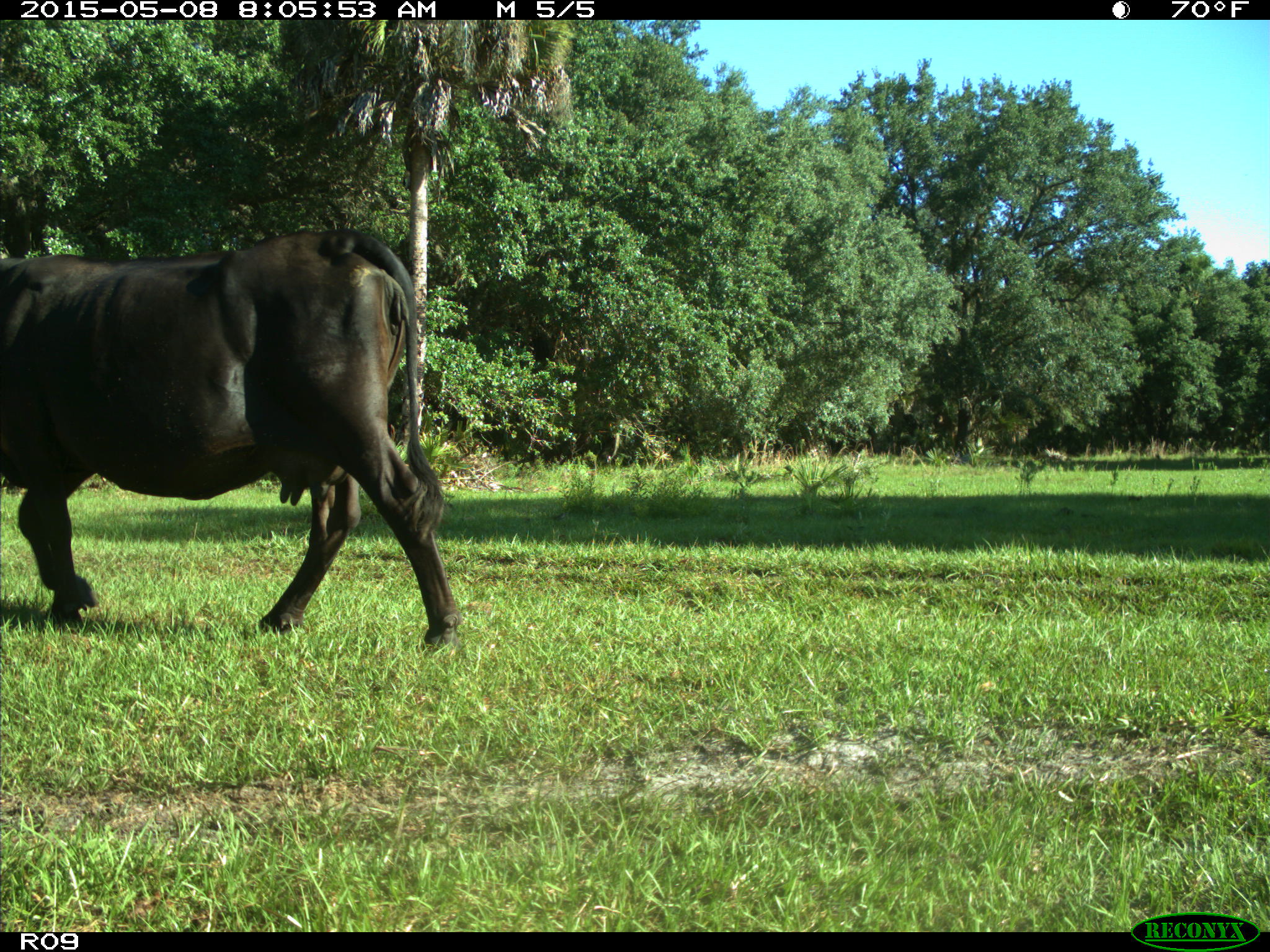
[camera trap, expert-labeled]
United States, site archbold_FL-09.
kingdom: Animalia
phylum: Chordata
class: Mammalia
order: Artiodactyla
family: Bovidae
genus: Bos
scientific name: Bos taurus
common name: domestic cow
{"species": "Bos taurus (domestic cow)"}